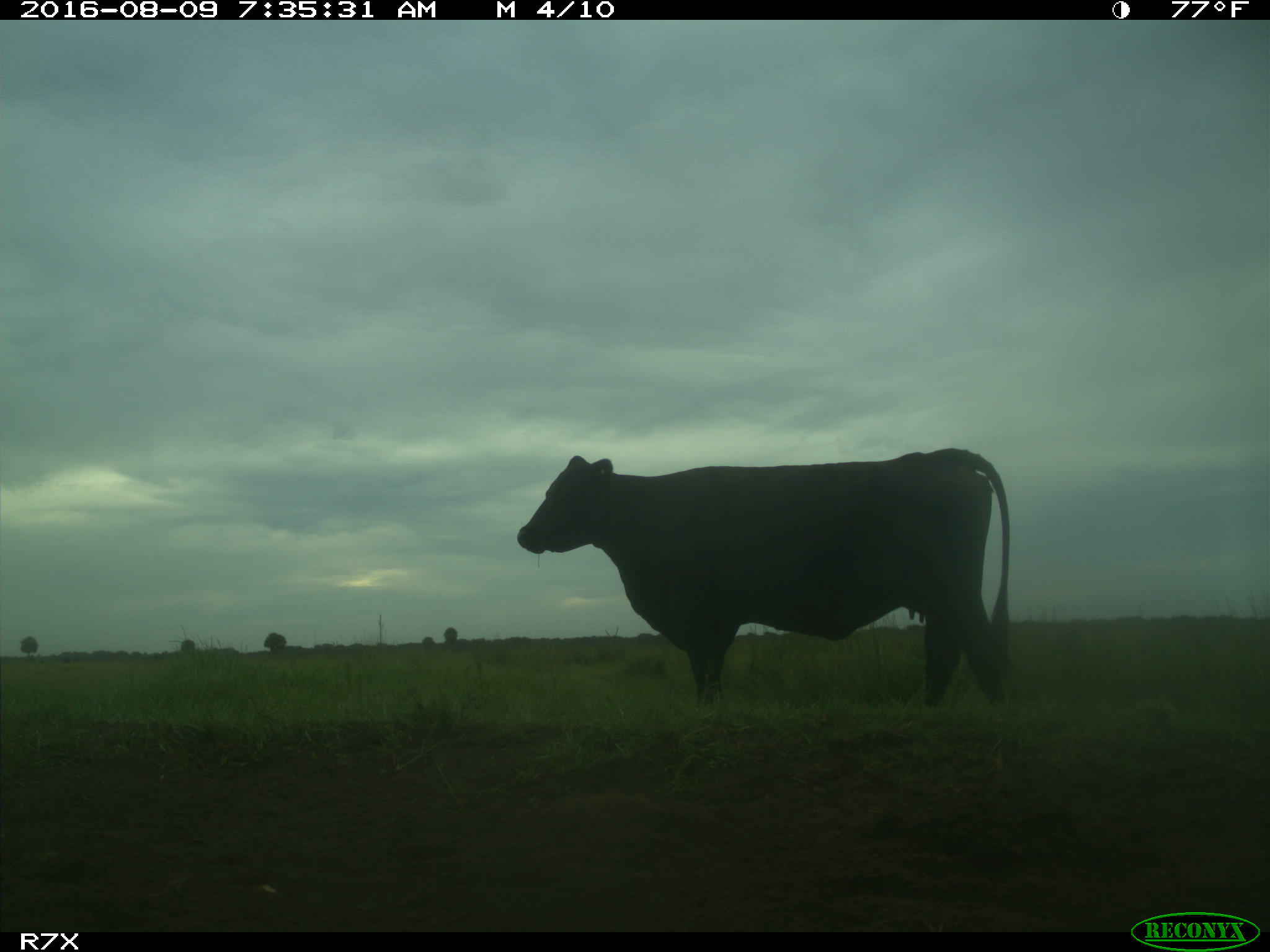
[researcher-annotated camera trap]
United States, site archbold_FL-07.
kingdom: Animalia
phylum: Chordata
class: Mammalia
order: Artiodactyla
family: Bovidae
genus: Bos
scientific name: Bos taurus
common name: domestic cow